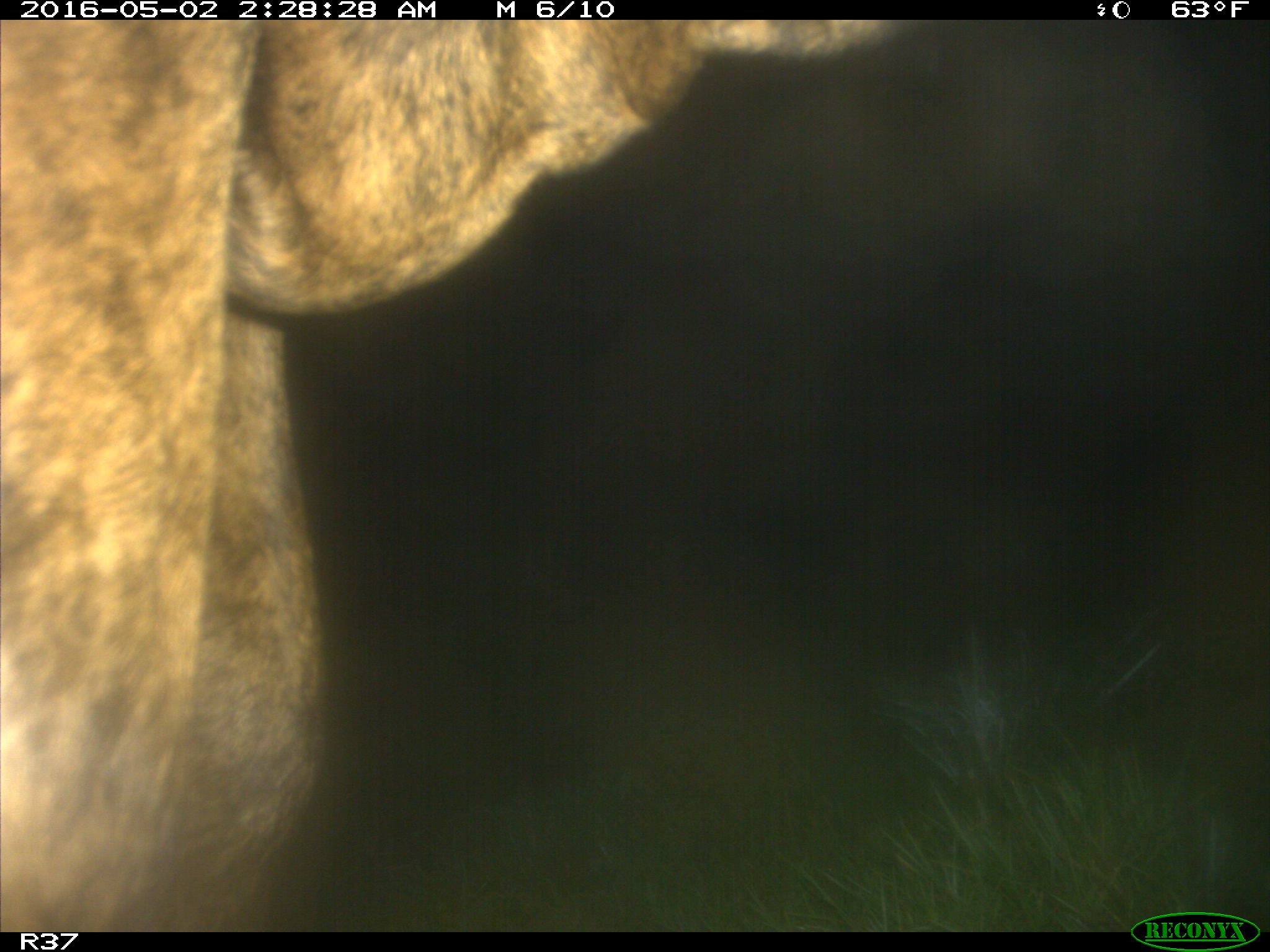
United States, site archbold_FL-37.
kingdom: Animalia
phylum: Chordata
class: Mammalia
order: Artiodactyla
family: Bovidae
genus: Bos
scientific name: Bos taurus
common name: domestic cow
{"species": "Bos taurus (domestic cow)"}